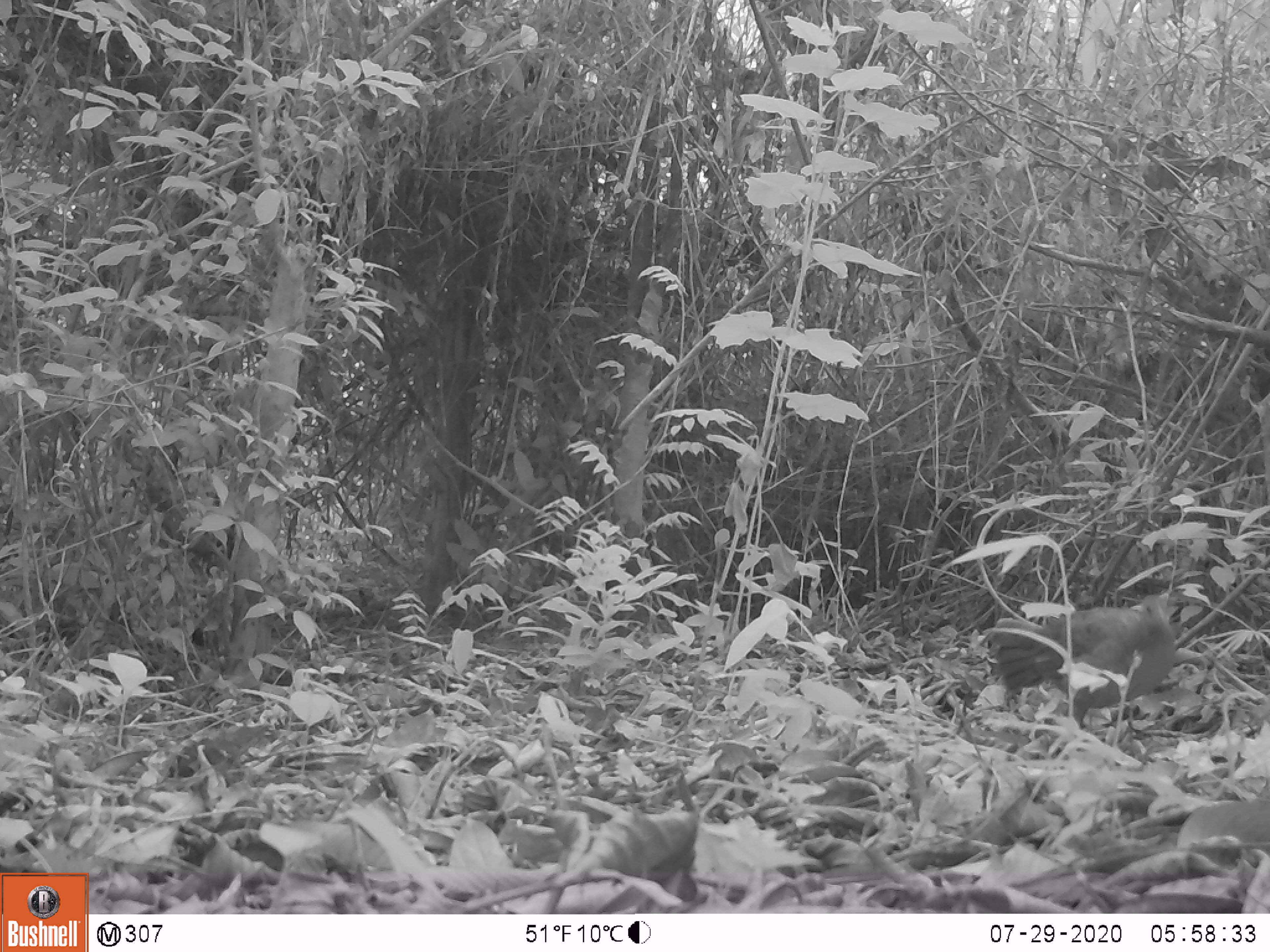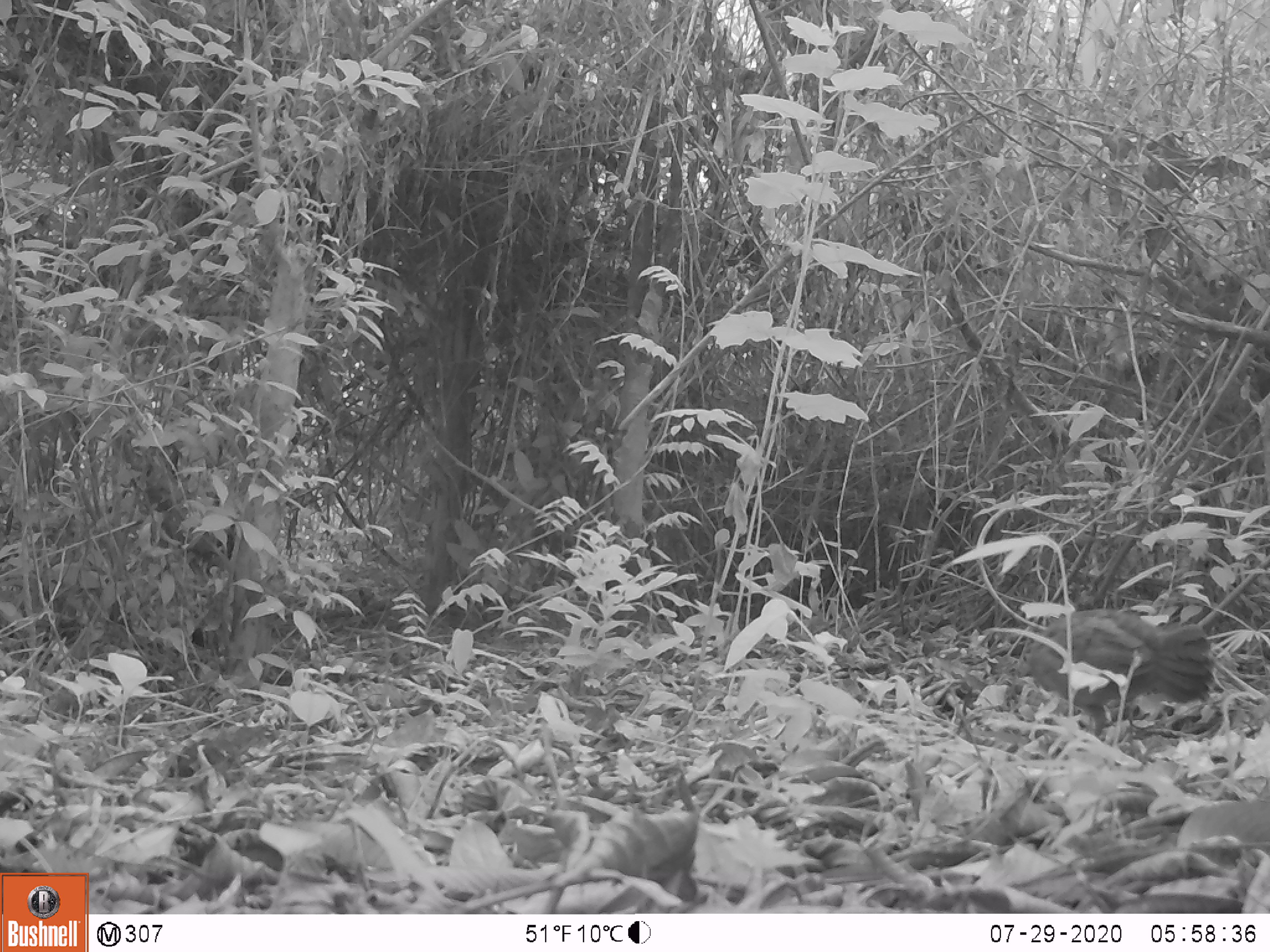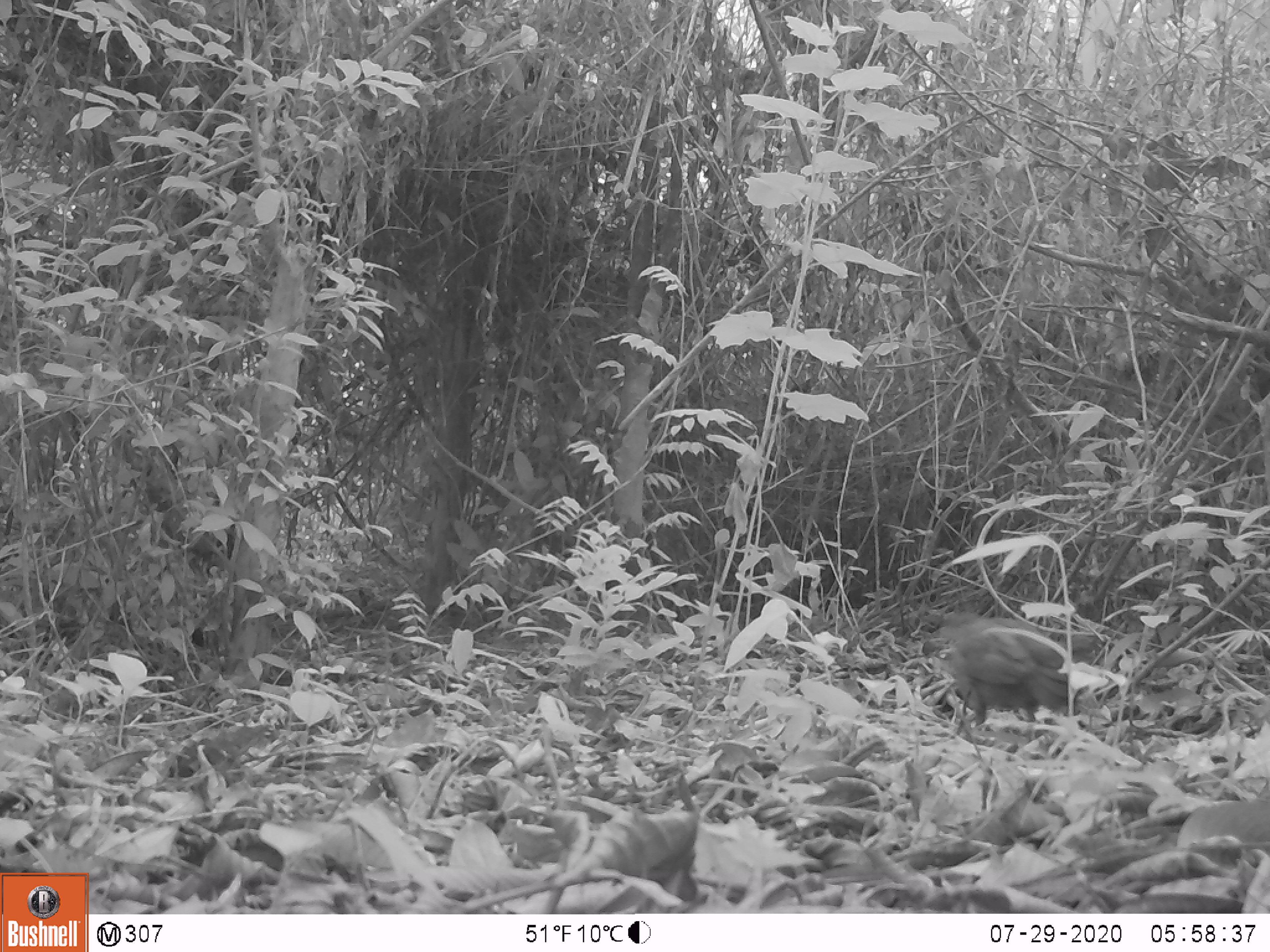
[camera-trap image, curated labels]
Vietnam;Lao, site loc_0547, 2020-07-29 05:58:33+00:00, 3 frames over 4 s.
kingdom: Animalia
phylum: Chordata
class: Aves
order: Galliformes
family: Phasianidae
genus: Gallus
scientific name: Gallus gallus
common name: red junglefowl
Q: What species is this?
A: Red junglefowl (Gallus gallus).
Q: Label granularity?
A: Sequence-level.